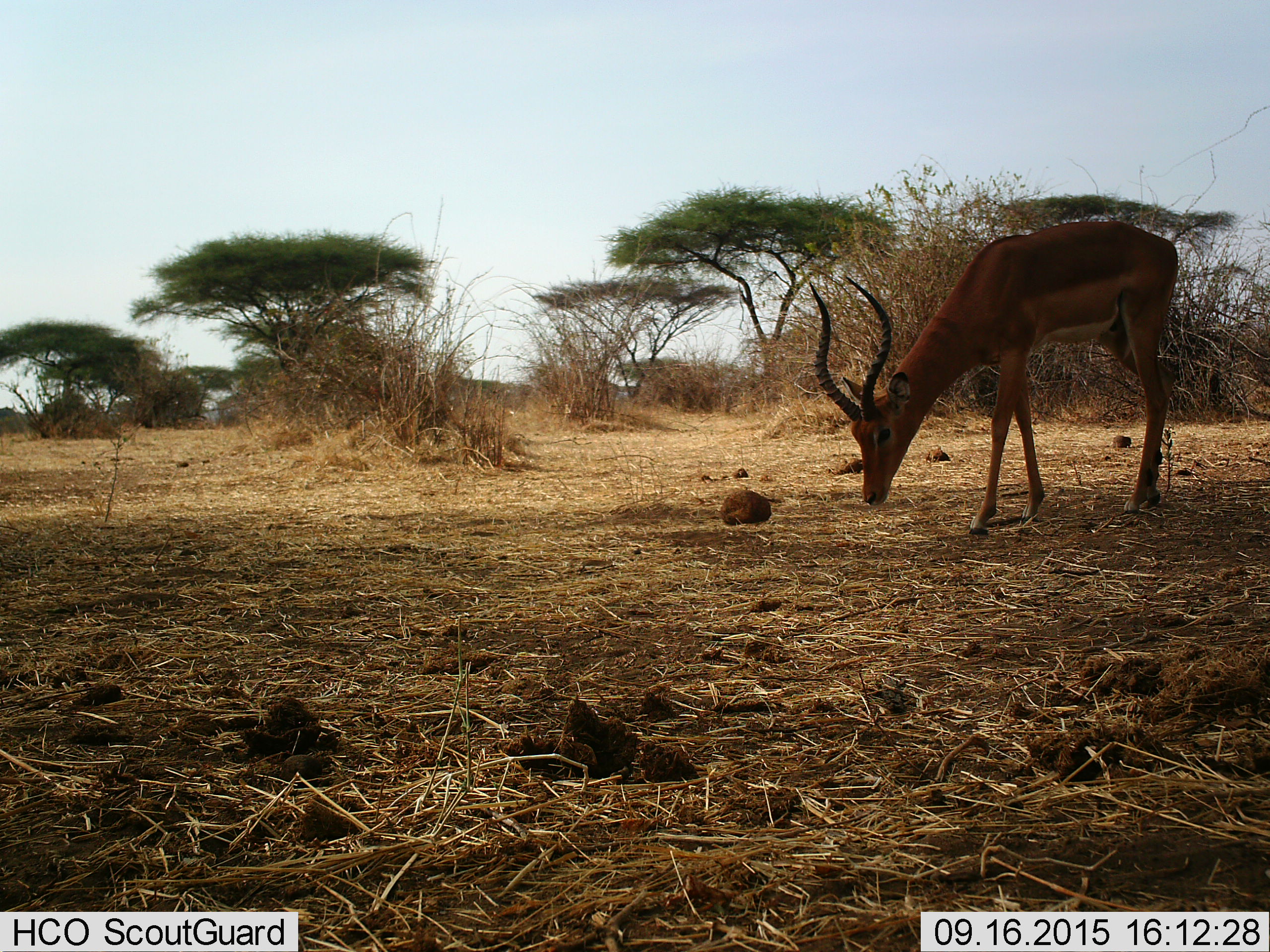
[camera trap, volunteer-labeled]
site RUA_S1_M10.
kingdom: Animalia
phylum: Chordata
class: Mammalia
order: Artiodactyla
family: Bovidae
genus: Aepyceros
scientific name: Aepyceros melampus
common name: impala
Impala (Aepyceros melampus), count 1. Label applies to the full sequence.